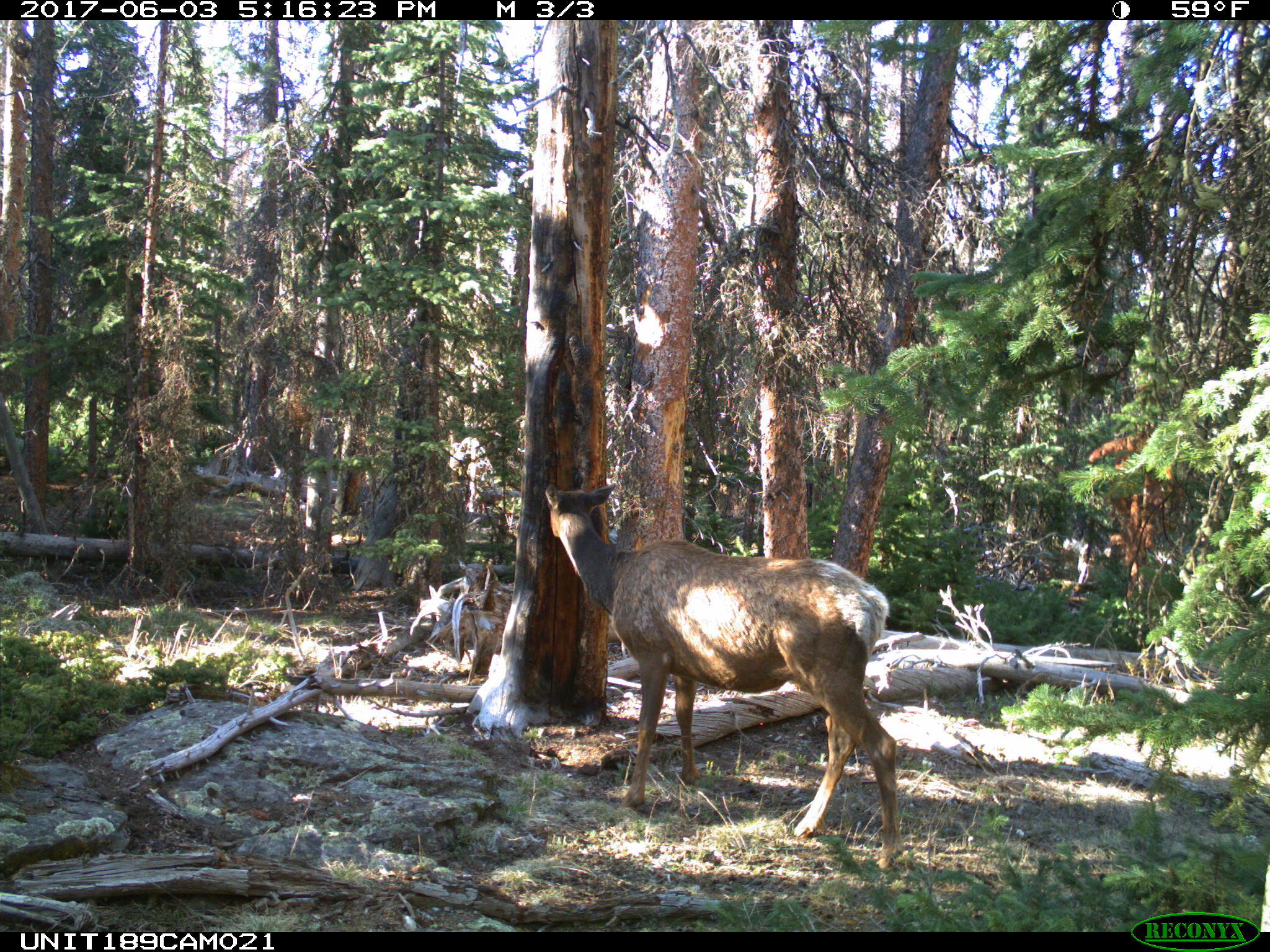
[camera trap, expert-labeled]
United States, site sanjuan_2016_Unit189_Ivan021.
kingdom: Animalia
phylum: Chordata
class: Mammalia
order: Artiodactyla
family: Cervidae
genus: Cervus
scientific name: Cervus elaphus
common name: red deer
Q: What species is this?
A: Cervus elaphus (red deer).